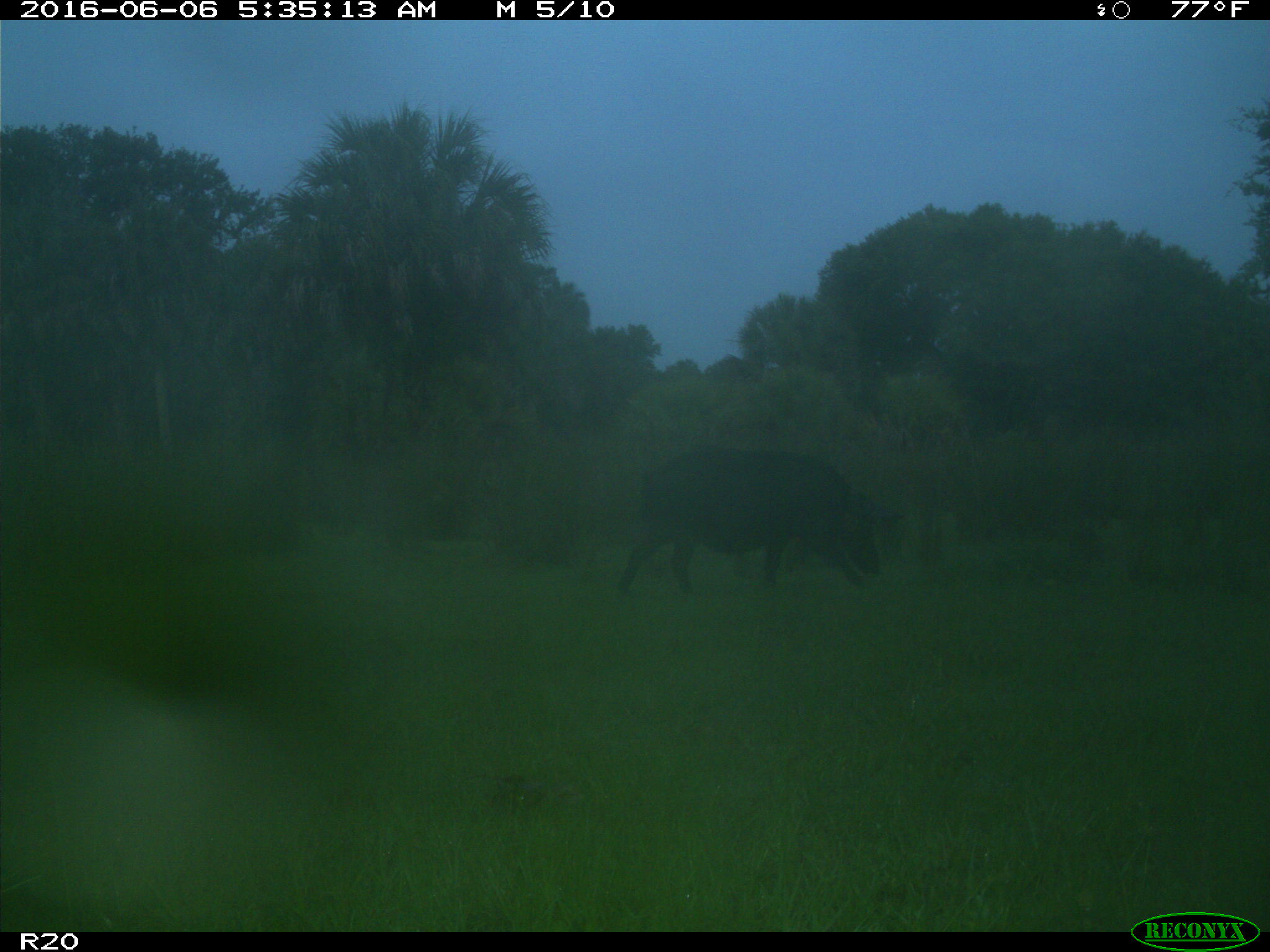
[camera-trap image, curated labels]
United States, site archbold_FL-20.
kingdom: Animalia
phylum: Chordata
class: Mammalia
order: Artiodactyla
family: Suidae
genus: Sus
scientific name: Sus scrofa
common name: wild boar